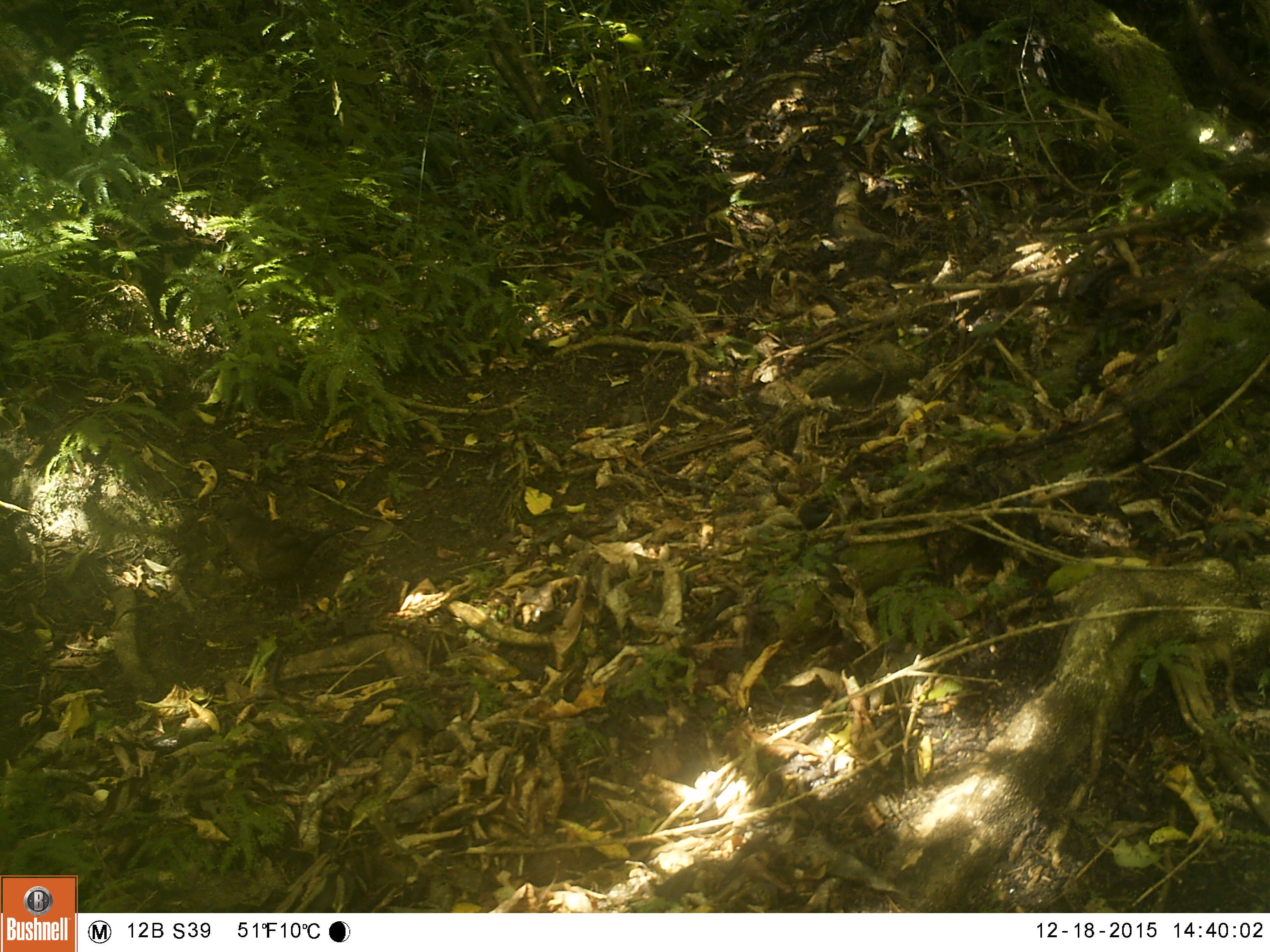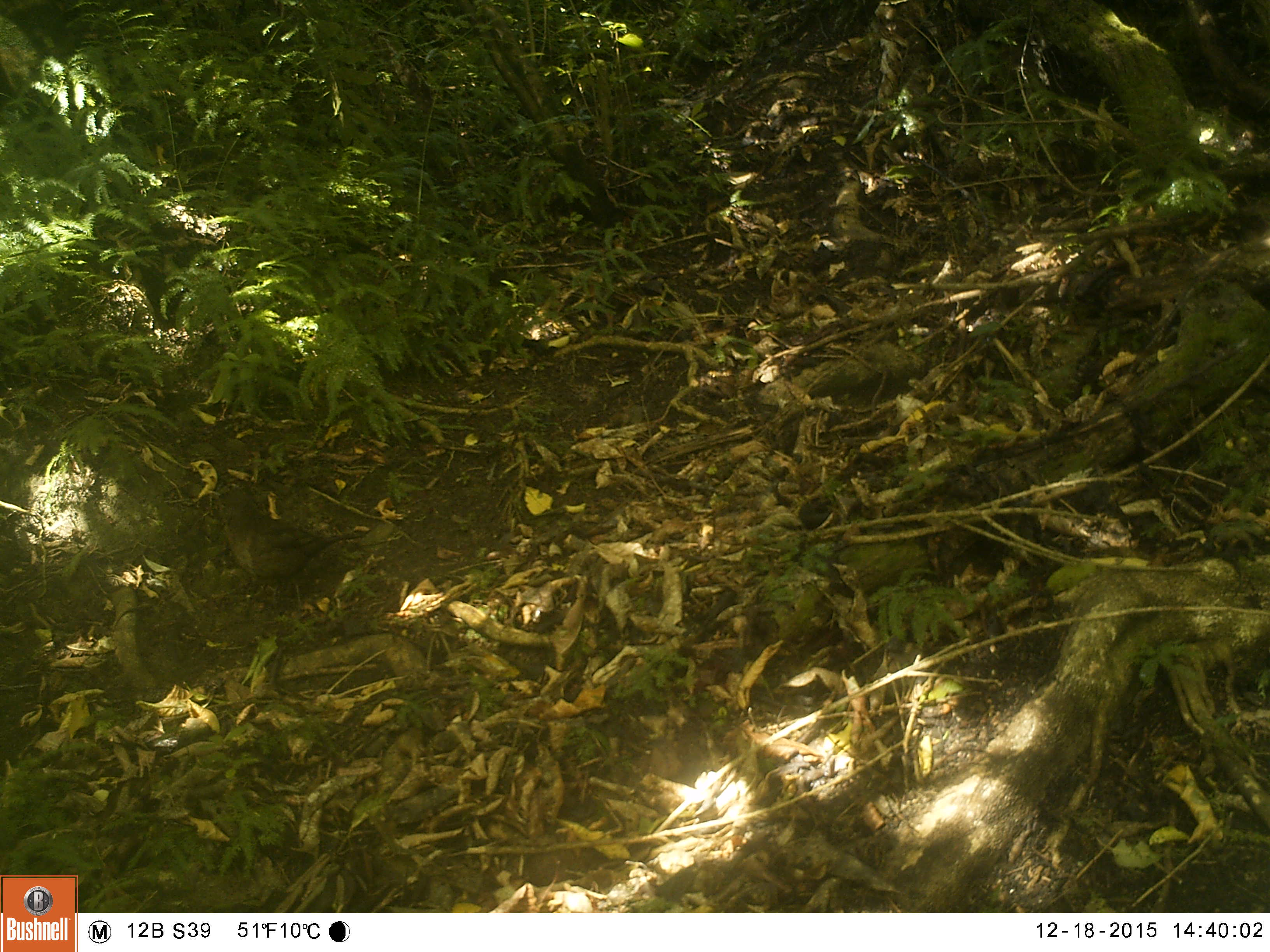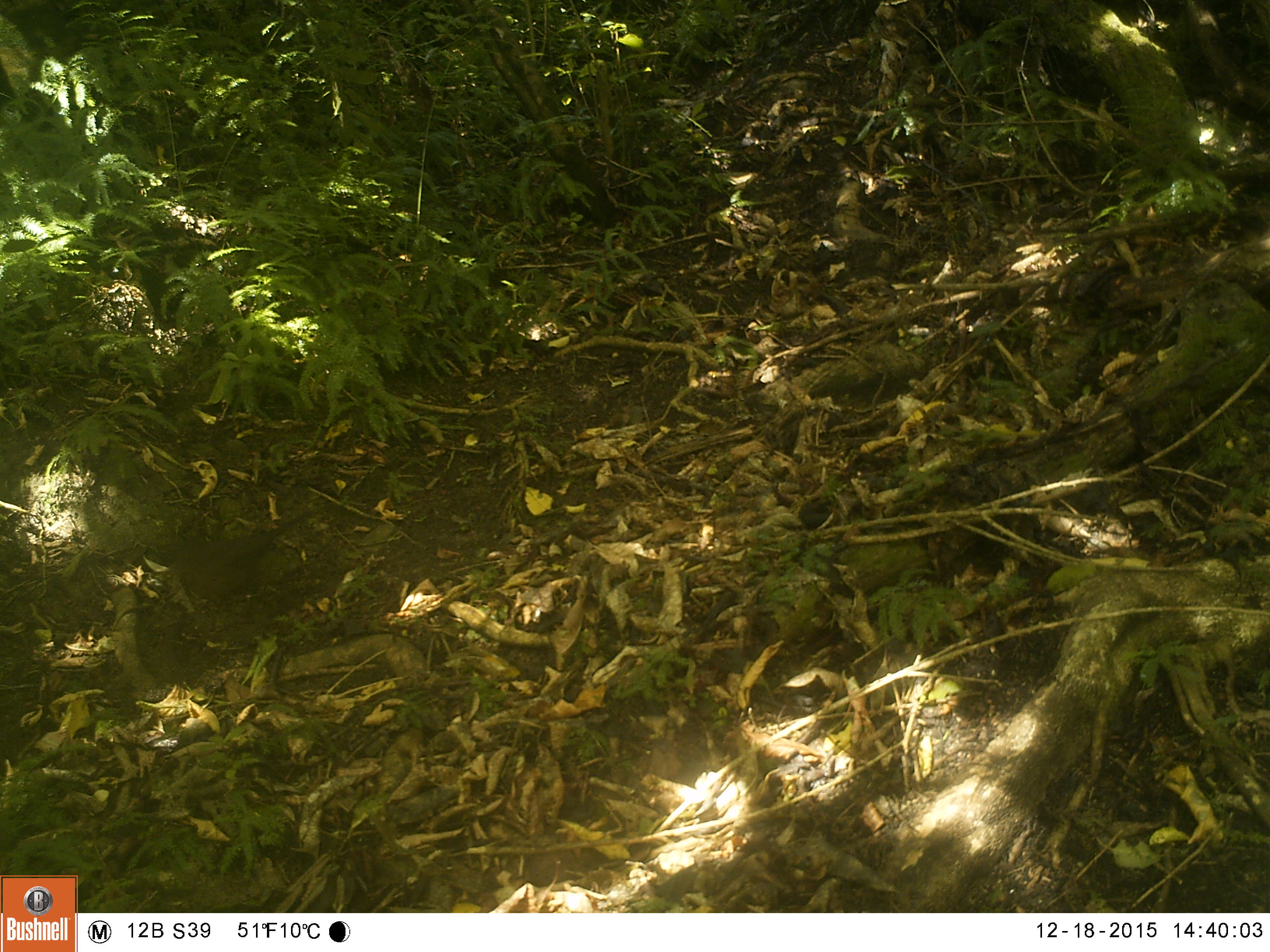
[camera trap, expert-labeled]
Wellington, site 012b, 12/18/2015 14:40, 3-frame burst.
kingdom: Animalia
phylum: Chordata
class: Aves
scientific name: Aves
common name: bird